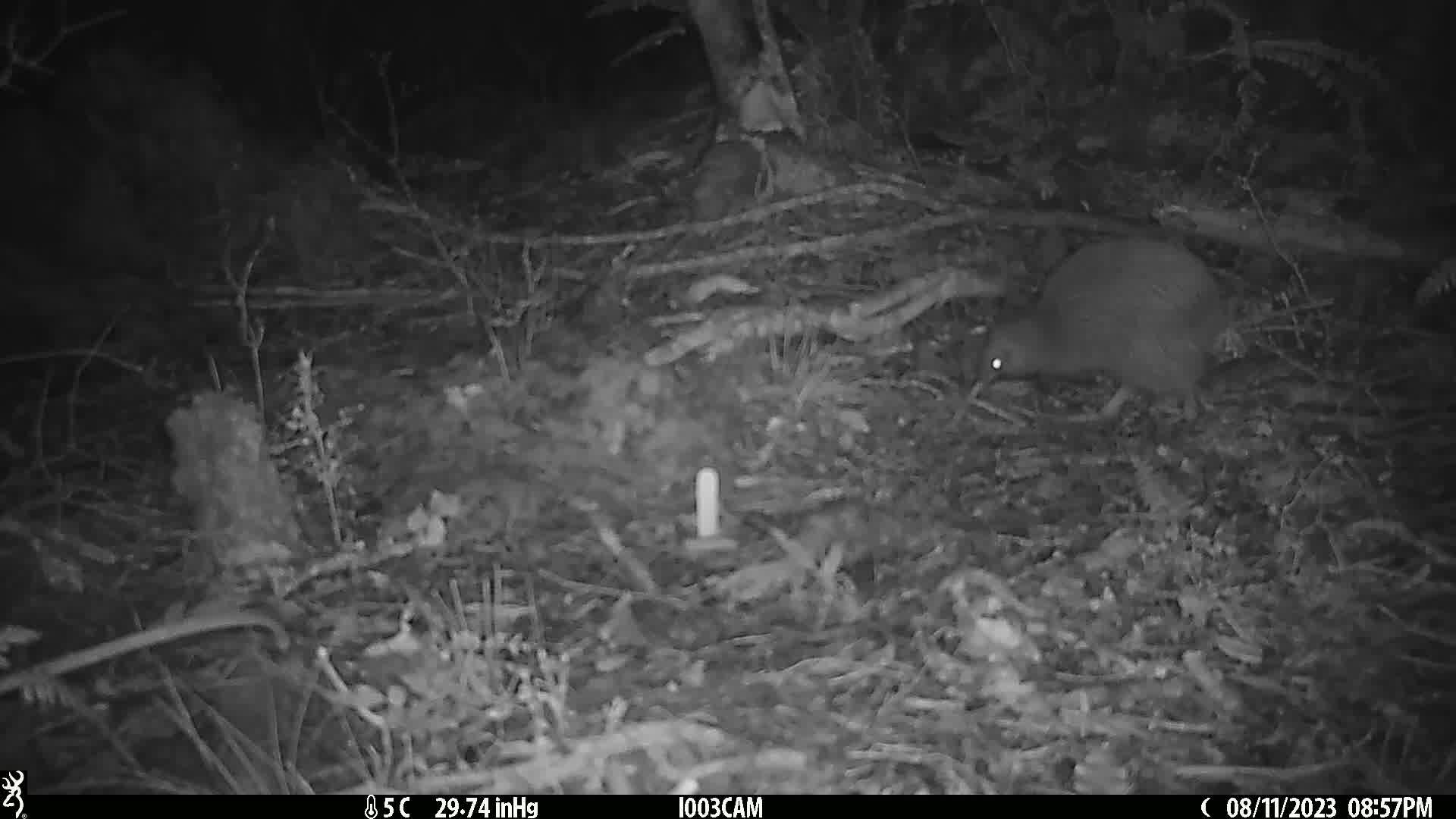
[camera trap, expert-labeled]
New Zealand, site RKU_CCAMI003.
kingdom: Animalia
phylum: Chordata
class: Aves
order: Apterygiformes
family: Apterygidae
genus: Apteryx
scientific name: Apteryx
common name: kiwi